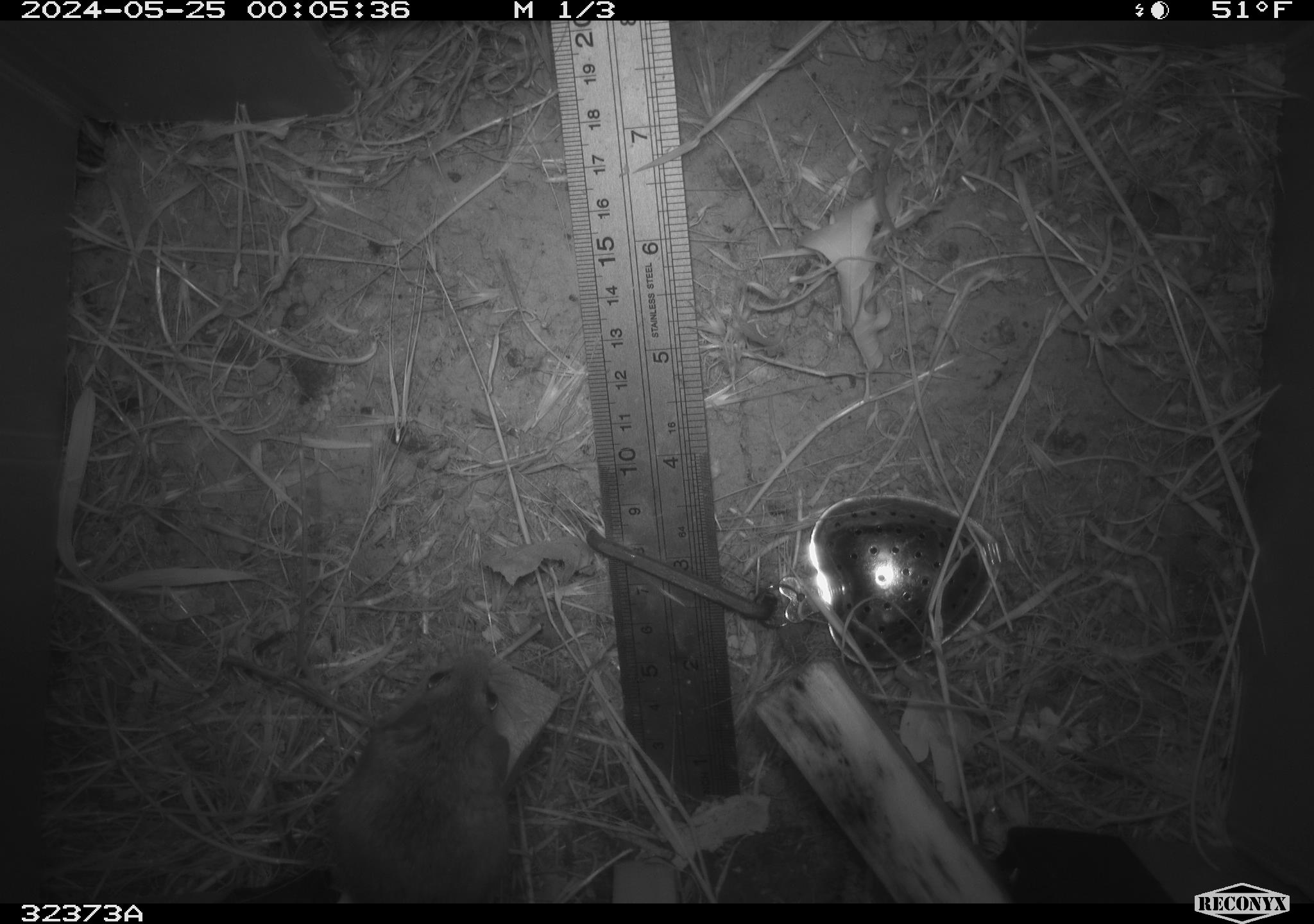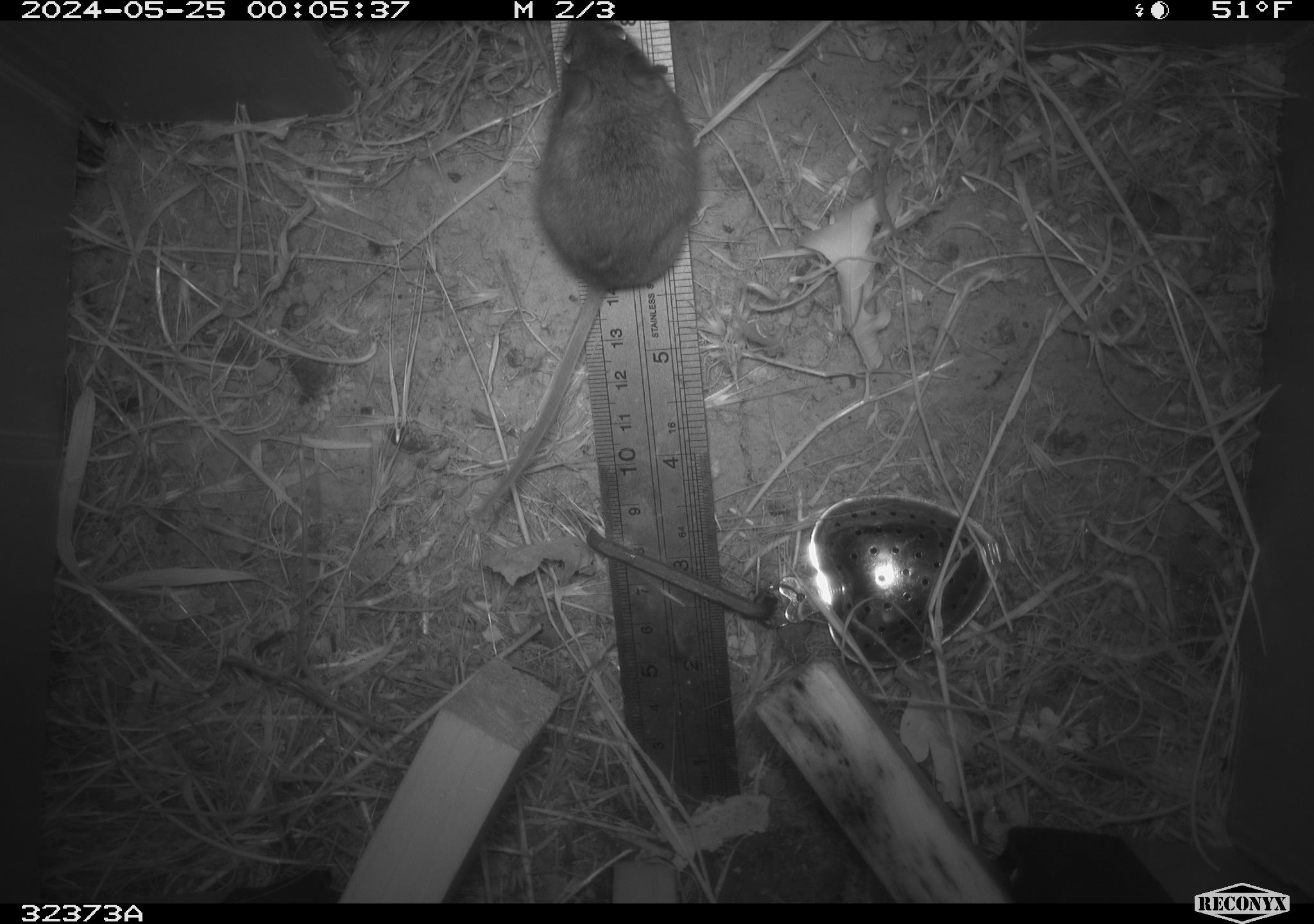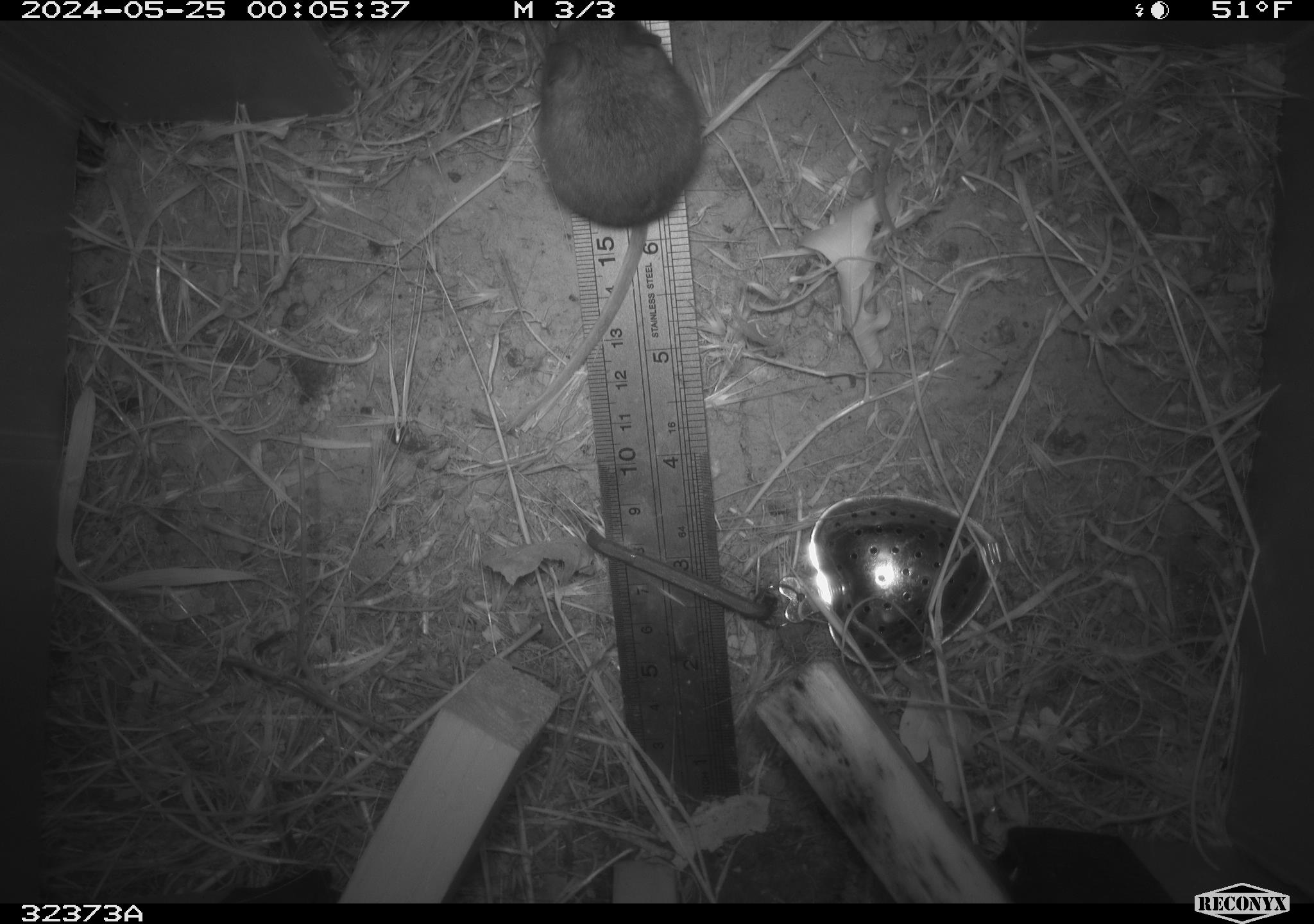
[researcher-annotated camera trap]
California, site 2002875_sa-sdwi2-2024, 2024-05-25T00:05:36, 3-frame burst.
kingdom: Animalia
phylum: Chordata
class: Mammalia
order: Rodentia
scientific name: Rodentia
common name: mouse species